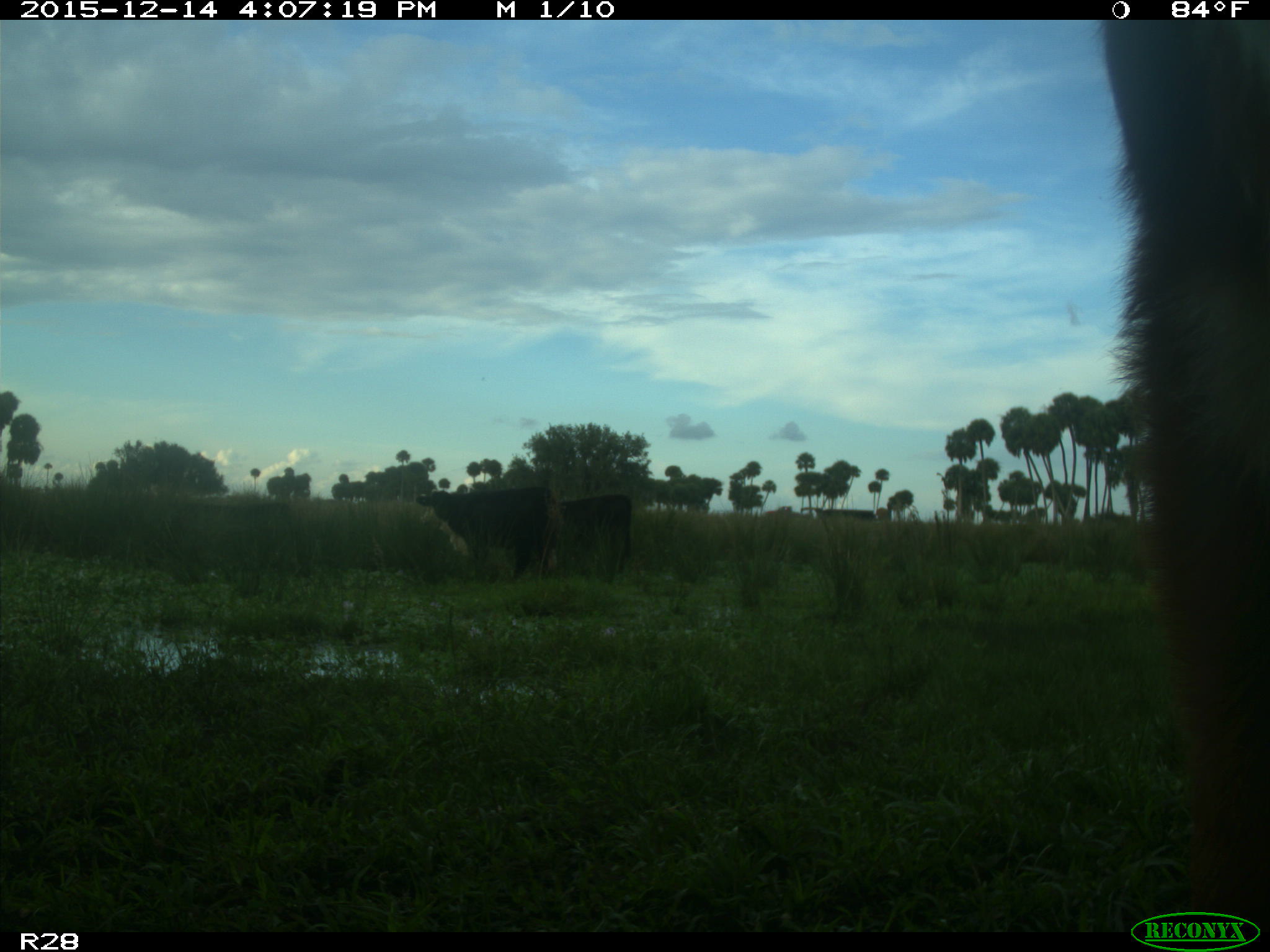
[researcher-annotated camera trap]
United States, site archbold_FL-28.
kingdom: Animalia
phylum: Chordata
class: Mammalia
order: Artiodactyla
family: Bovidae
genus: Bos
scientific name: Bos taurus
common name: domestic cow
Bos taurus (domestic cow).